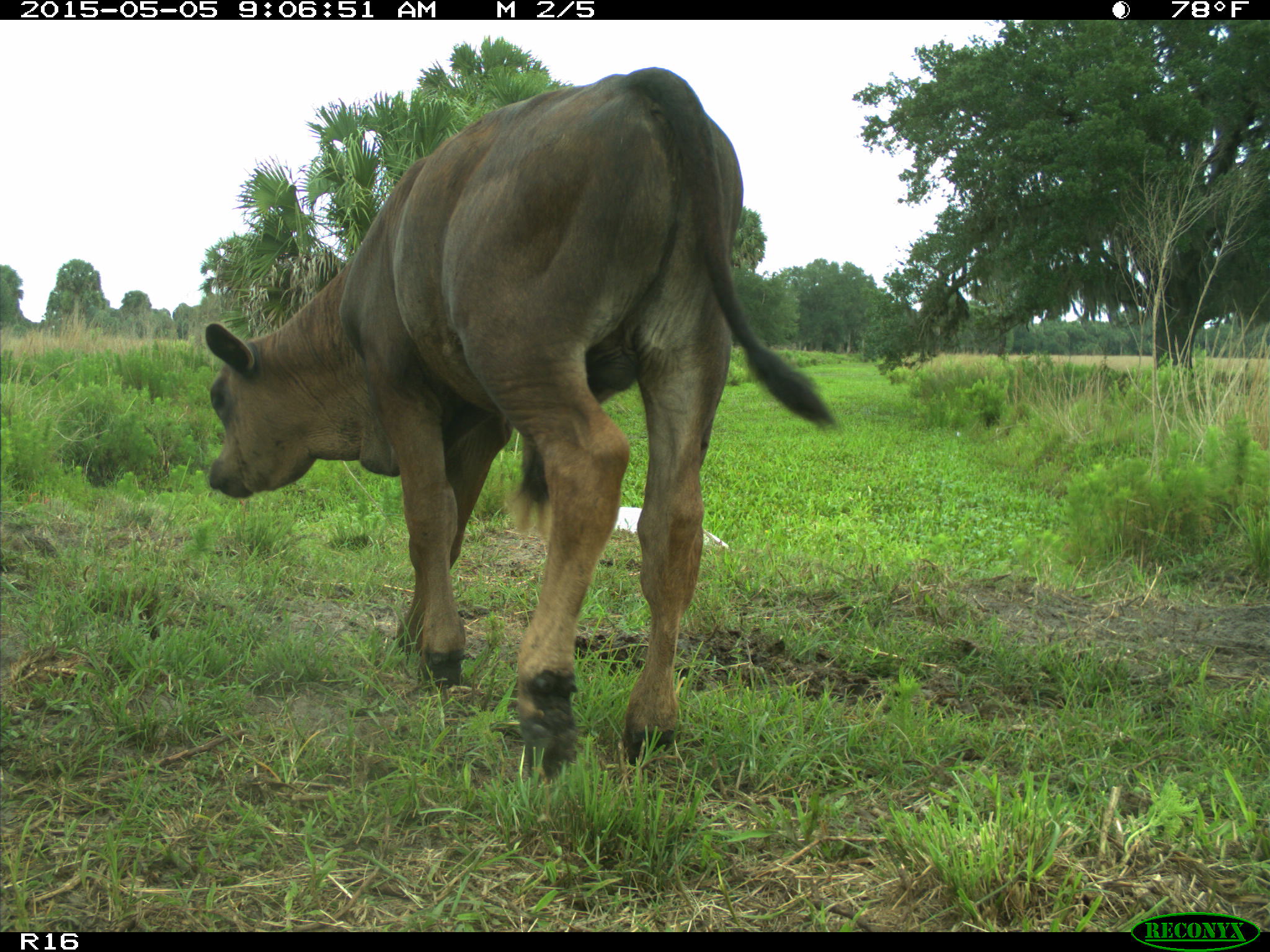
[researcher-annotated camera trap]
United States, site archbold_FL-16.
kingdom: Animalia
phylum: Chordata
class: Mammalia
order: Artiodactyla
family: Bovidae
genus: Bos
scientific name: Bos taurus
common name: domestic cow